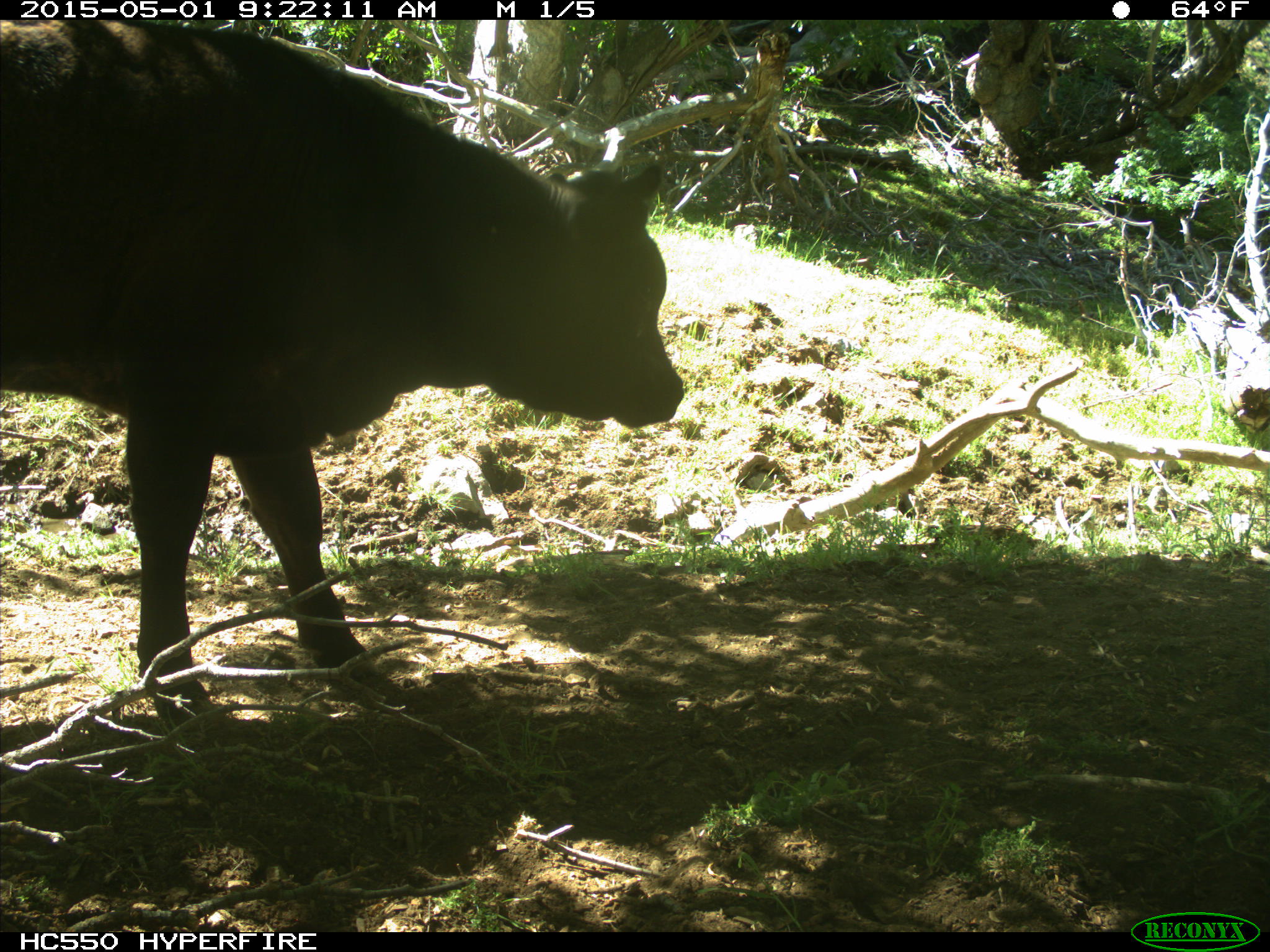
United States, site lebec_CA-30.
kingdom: Animalia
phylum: Chordata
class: Mammalia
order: Artiodactyla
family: Bovidae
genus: Bos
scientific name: Bos taurus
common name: domestic cow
Bos taurus (domestic cow).